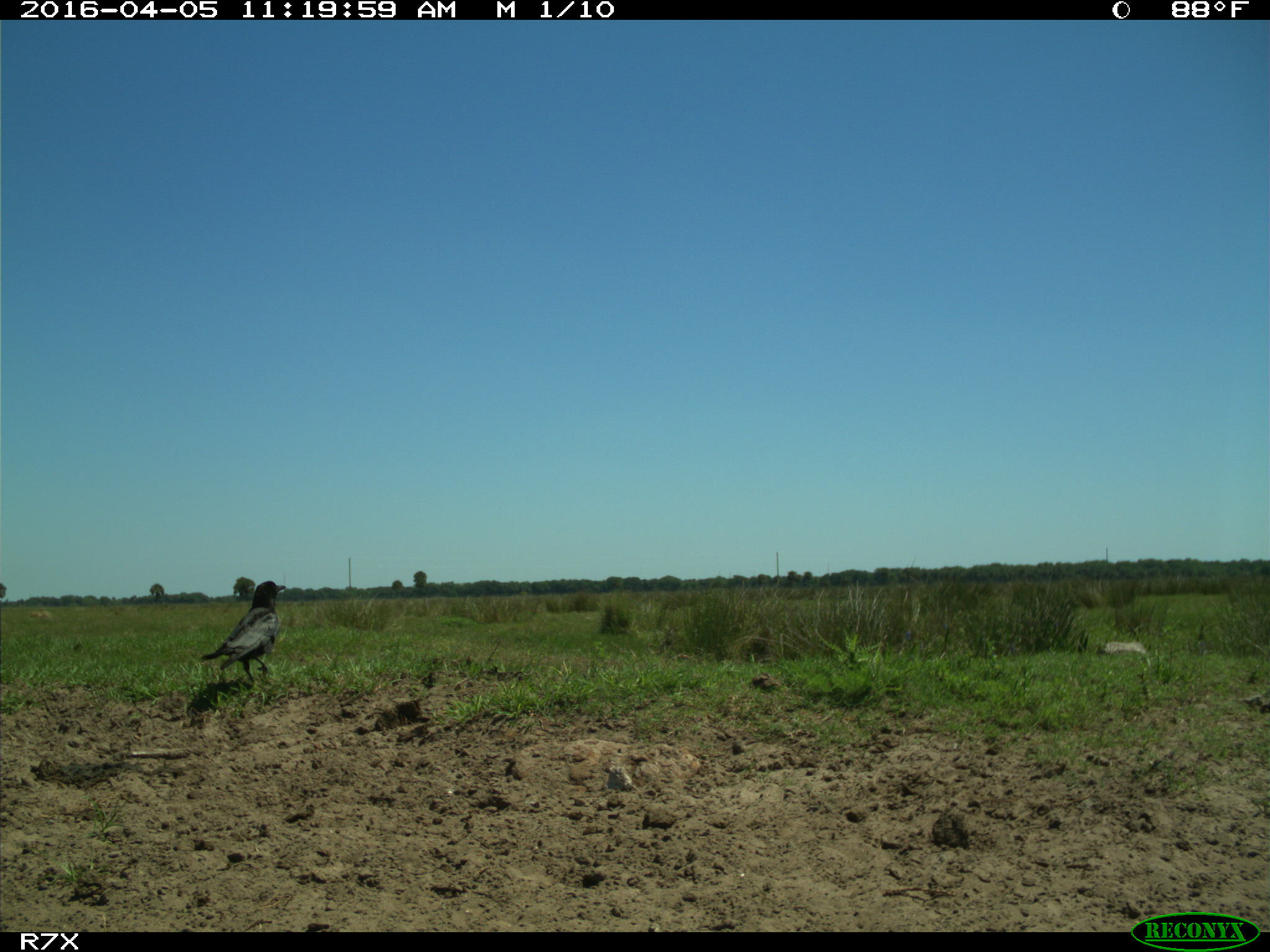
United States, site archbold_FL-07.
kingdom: Animalia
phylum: Chordata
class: Aves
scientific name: Aves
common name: birds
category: unidentified bird